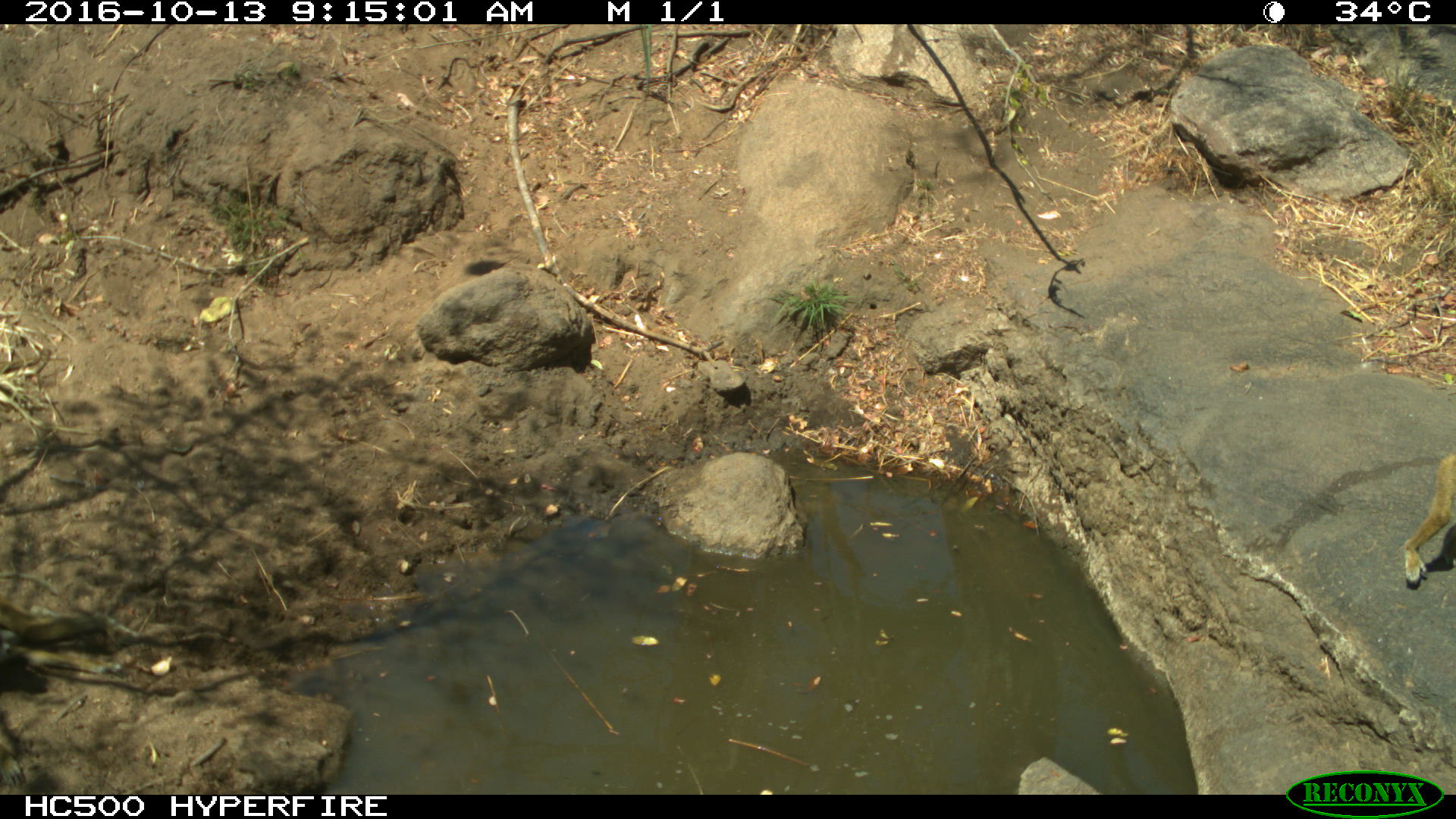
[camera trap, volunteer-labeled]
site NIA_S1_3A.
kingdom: Animalia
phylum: Chordata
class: Mammalia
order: Primates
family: Cercopithecidae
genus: Papio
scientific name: Papio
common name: baboon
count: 1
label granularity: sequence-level